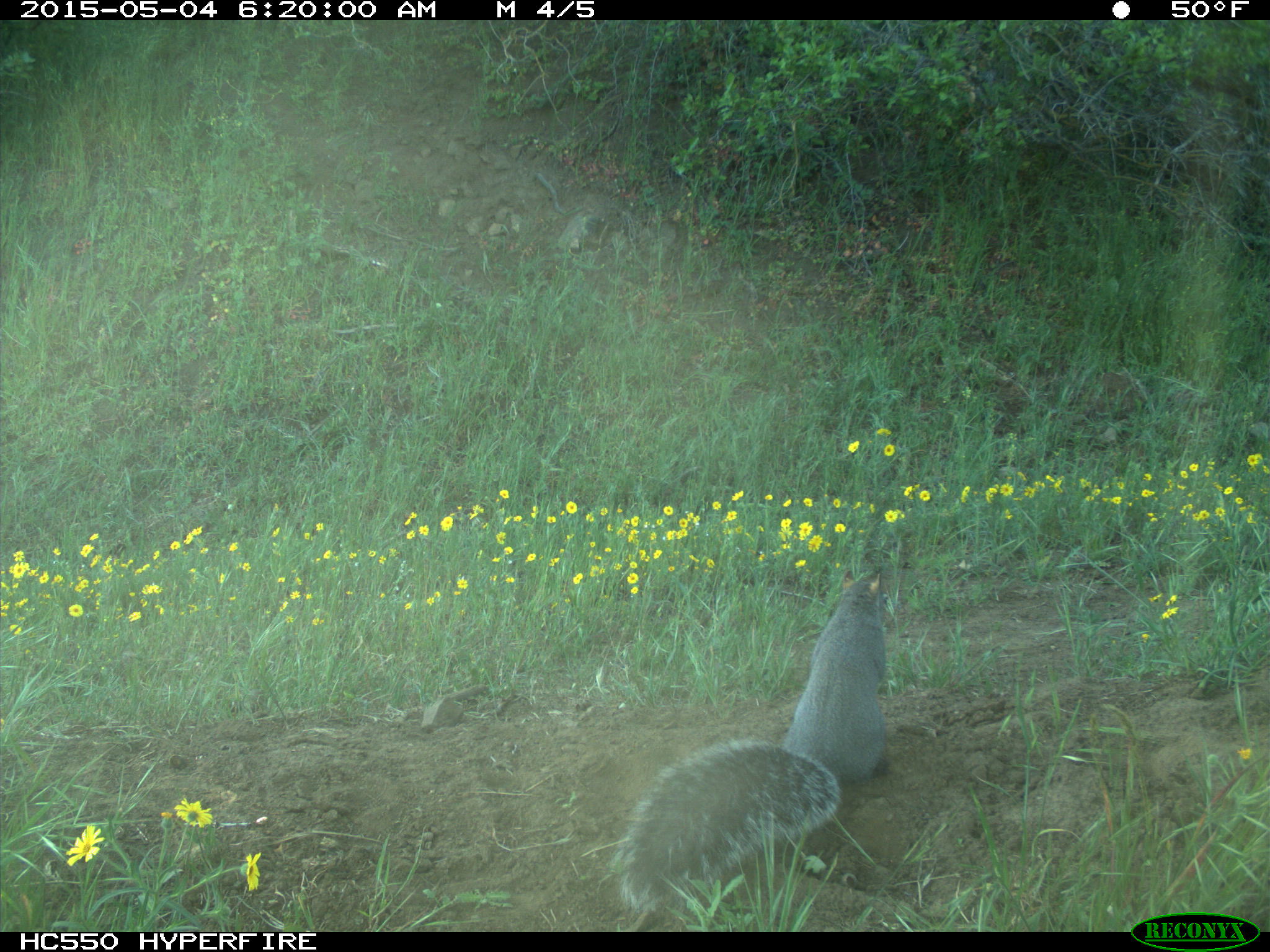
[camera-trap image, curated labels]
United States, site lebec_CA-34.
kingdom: Animalia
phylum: Chordata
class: Mammalia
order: Rodentia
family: Sciuridae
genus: Sciurus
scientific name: Sciurus carolinensis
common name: eastern gray squirrel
Sciurus carolinensis (eastern gray squirrel).